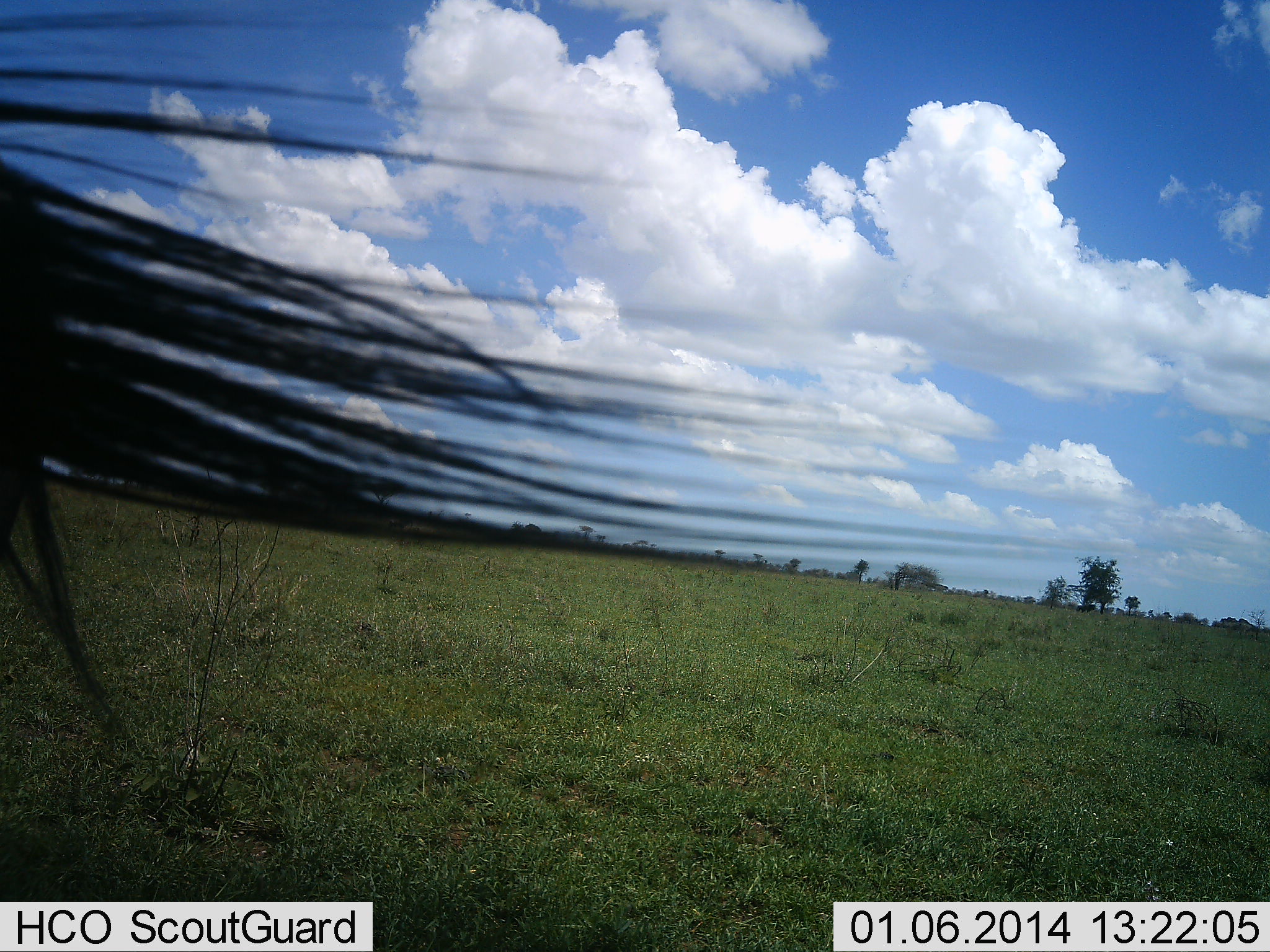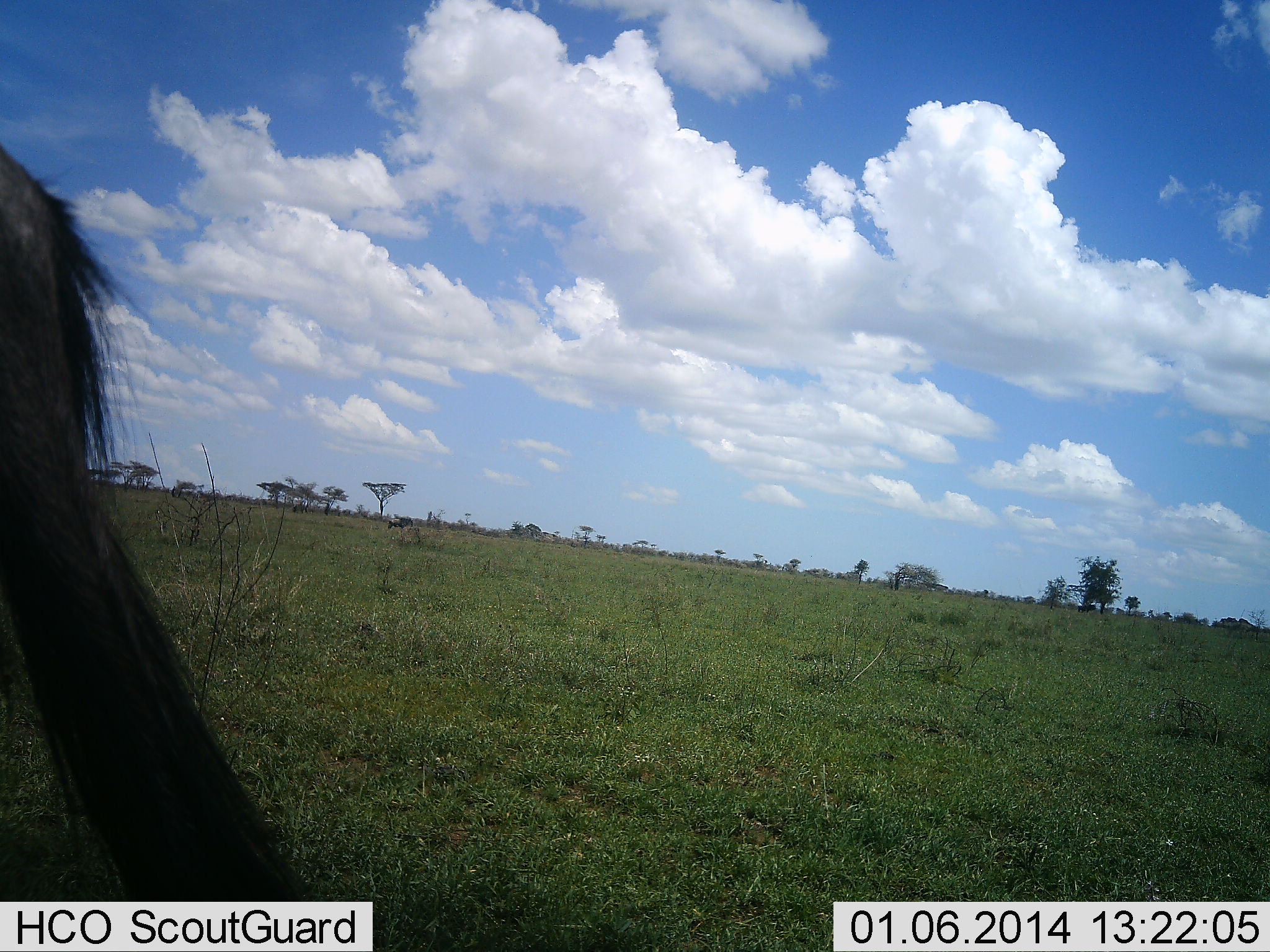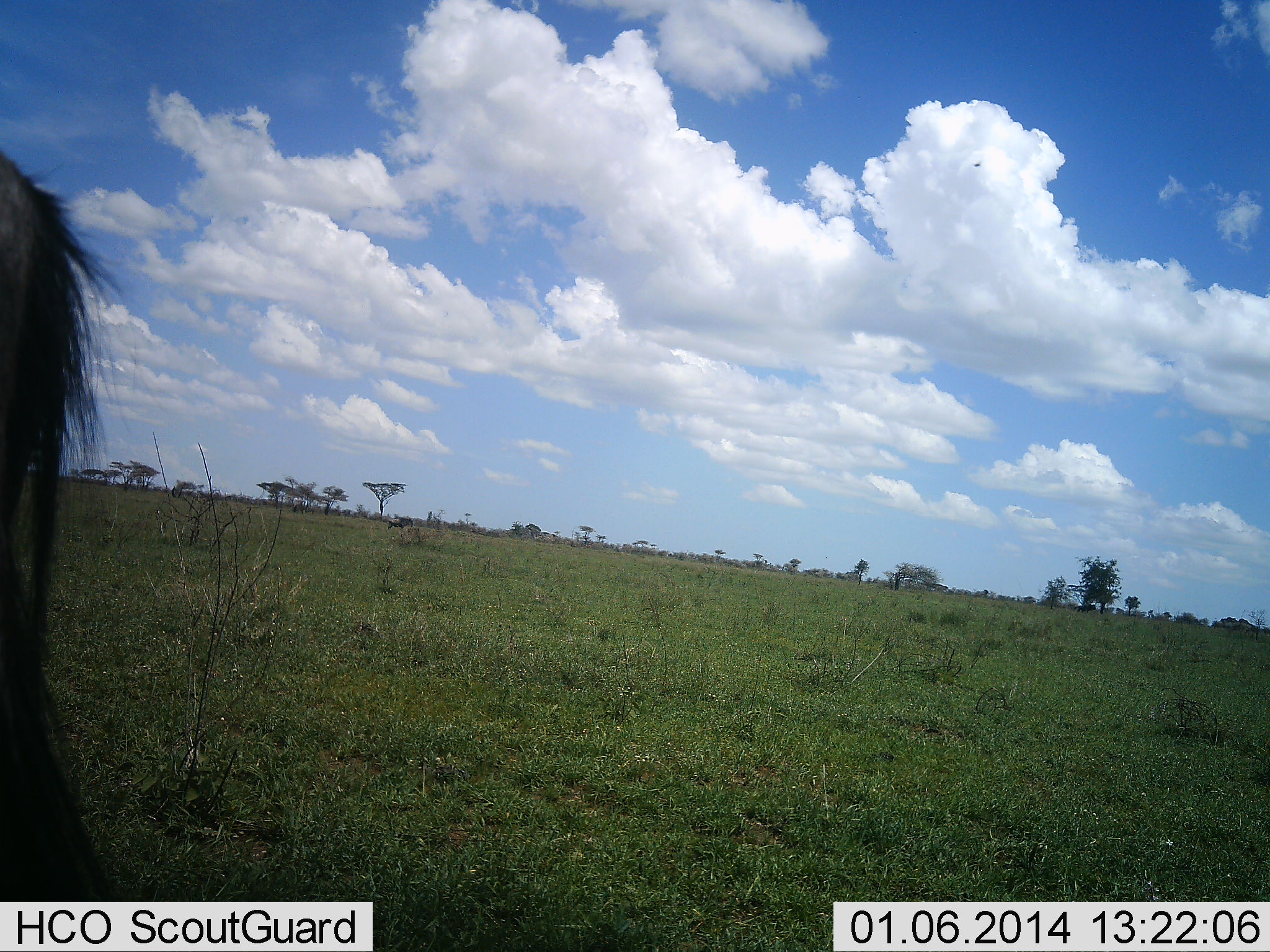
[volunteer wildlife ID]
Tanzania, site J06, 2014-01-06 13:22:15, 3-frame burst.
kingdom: Animalia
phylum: Chordata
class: Mammalia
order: Artiodactyla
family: Bovidae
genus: Connochaetes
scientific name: Connochaetes taurinus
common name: blue wildebeest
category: wildebeest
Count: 1.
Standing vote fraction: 90%.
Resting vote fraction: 0%.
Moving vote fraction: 10%.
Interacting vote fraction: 0%.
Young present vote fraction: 0%.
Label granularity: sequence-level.